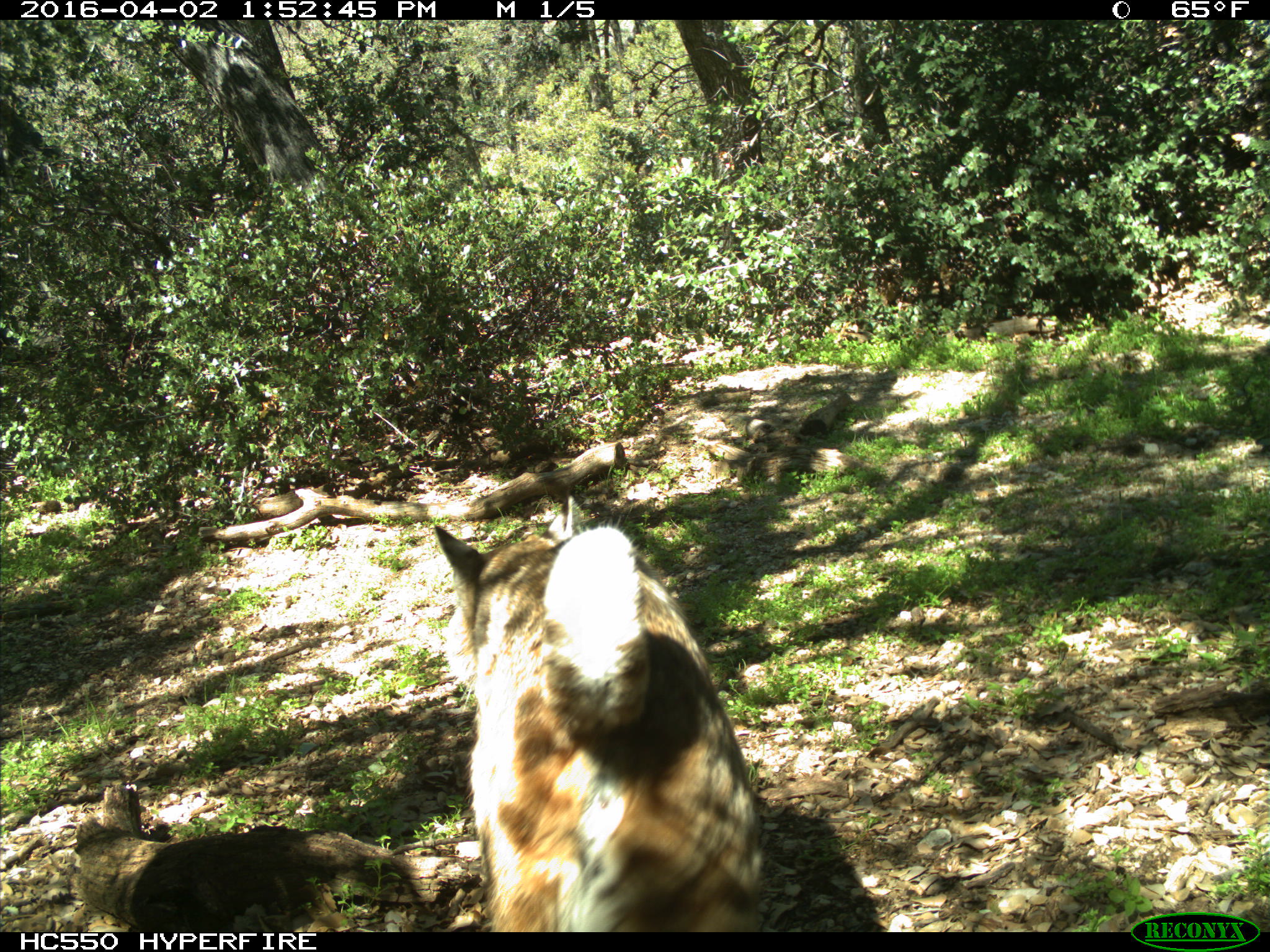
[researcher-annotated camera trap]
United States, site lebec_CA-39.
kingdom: Animalia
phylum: Chordata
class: Mammalia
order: Carnivora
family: Felidae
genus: Lynx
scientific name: Lynx rufus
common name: bobcat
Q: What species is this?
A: Lynx rufus (bobcat).